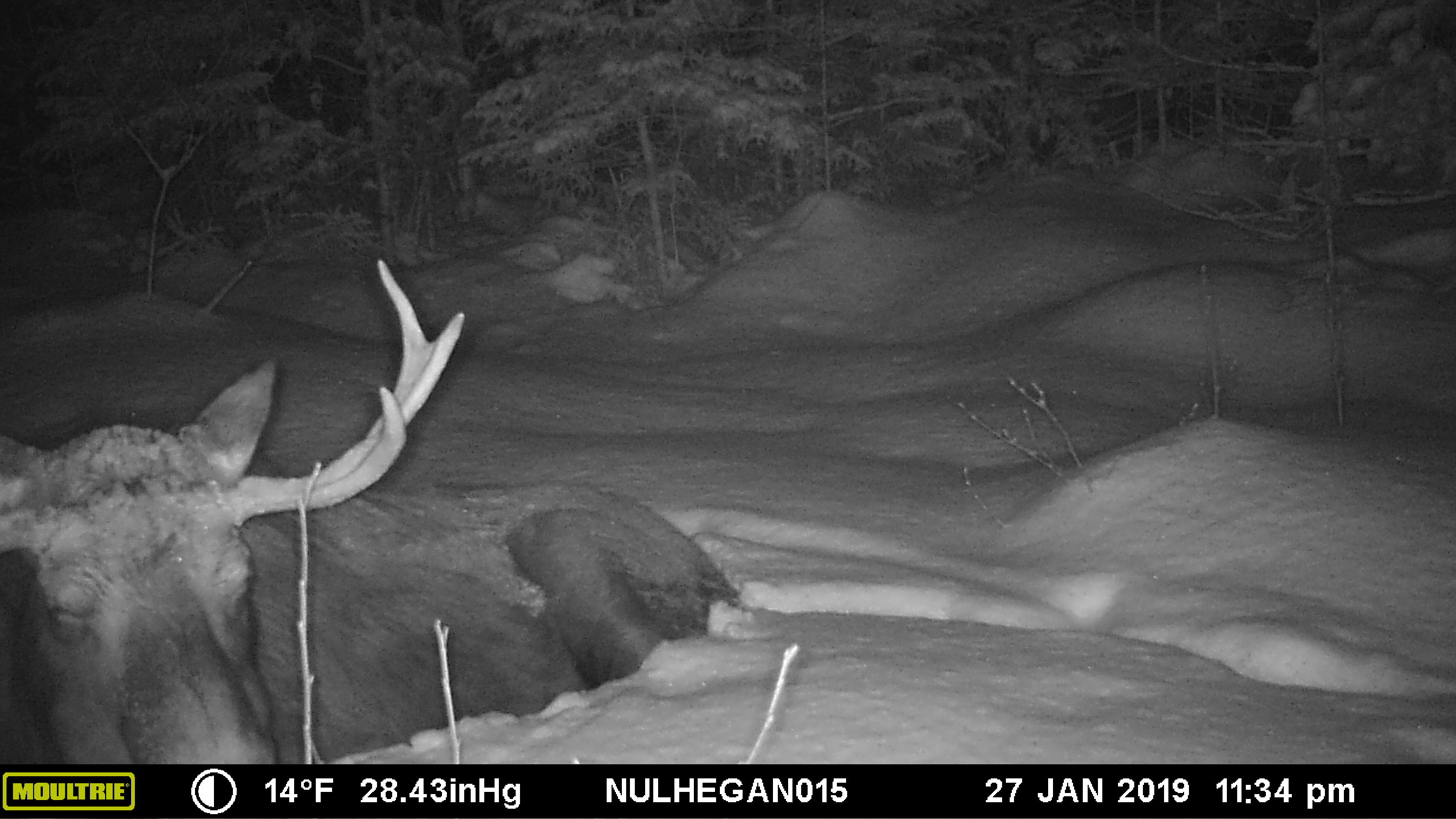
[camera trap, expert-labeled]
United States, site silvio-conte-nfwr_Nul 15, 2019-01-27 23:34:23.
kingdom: Animalia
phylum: Chordata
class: Mammalia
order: Artiodactyla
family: Cervidae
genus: Alces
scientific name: Alces alces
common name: moose